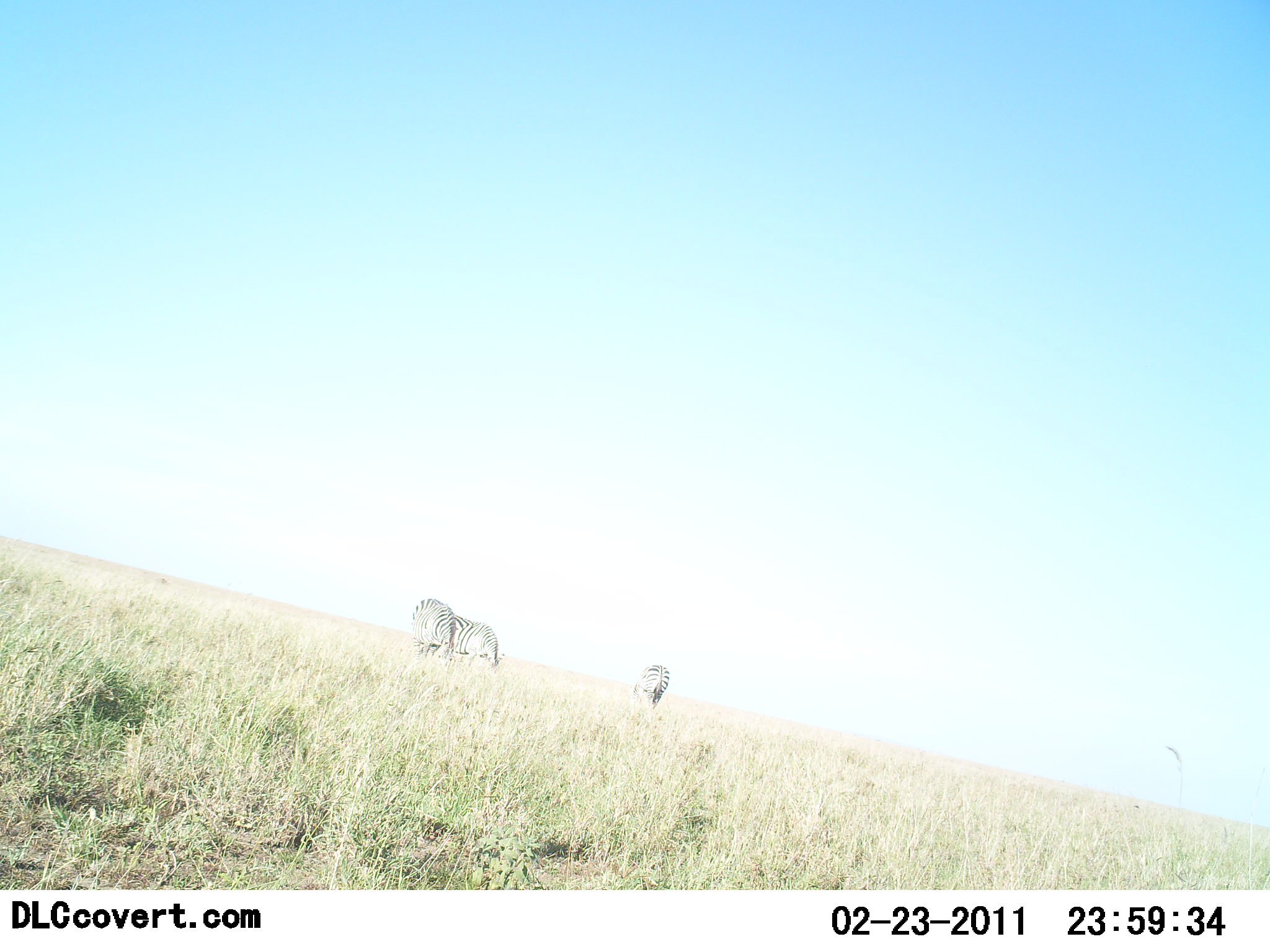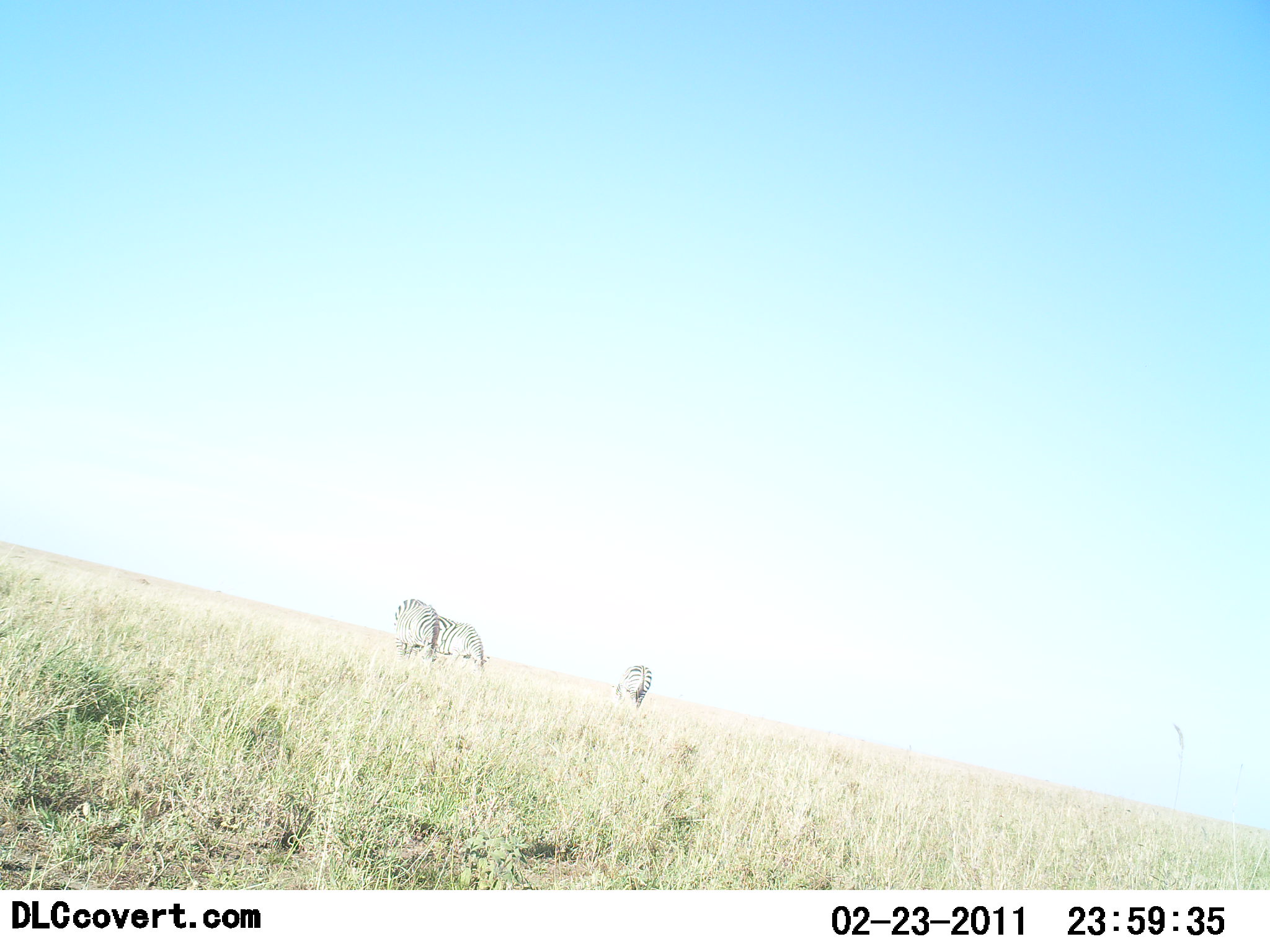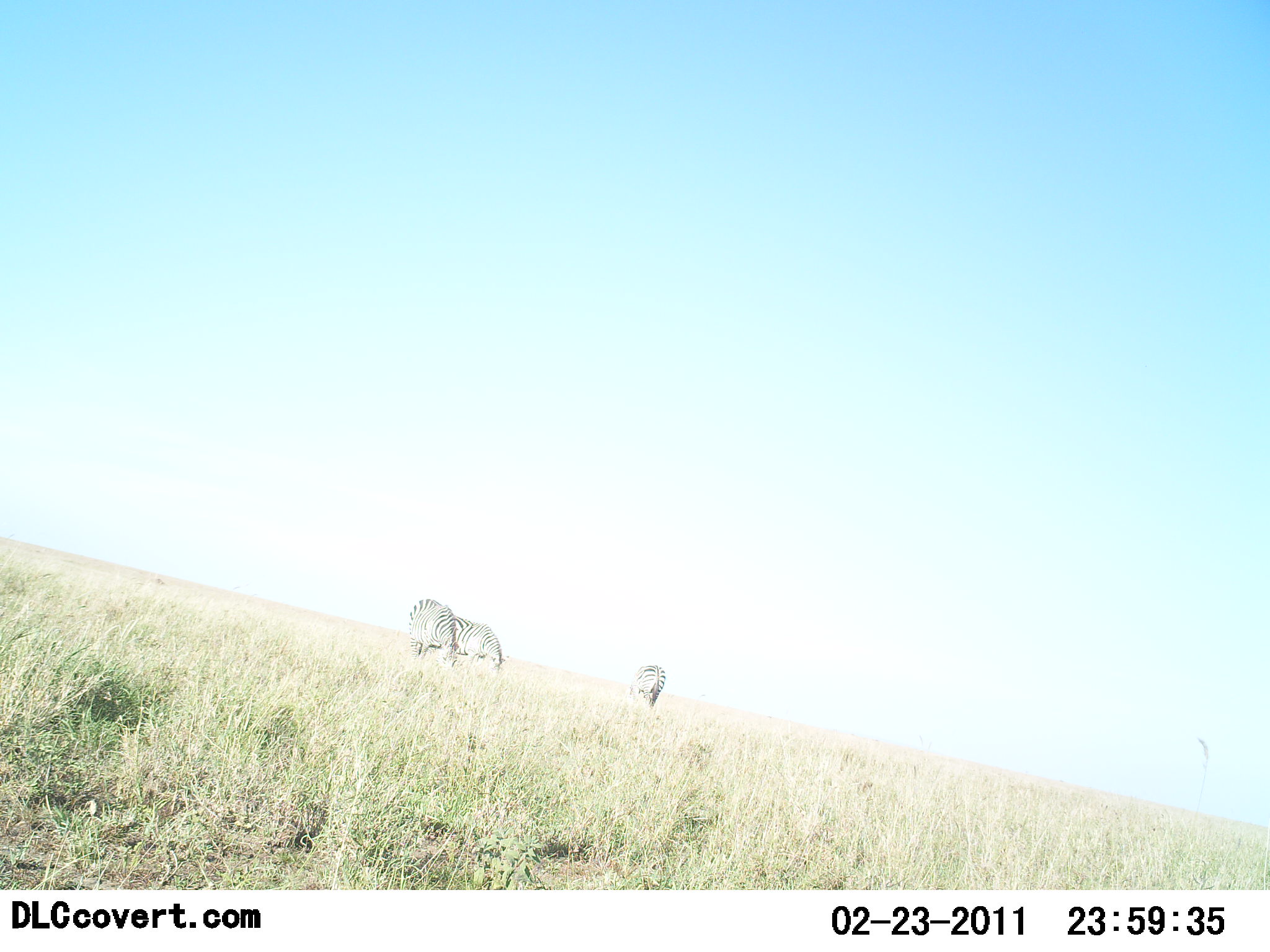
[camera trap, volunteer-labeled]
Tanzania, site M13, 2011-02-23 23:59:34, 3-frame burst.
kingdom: Animalia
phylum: Chordata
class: Mammalia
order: Perissodactyla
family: Equidae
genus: Equus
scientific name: Equus quagga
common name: plains zebra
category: zebra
Zebra (plains zebra) (Equus quagga), count 3. Behavior (volunteer vote fractions): standing 36%, resting 7%, moving 0%, interacting 7%. Young present (vote fraction): 0%. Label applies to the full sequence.